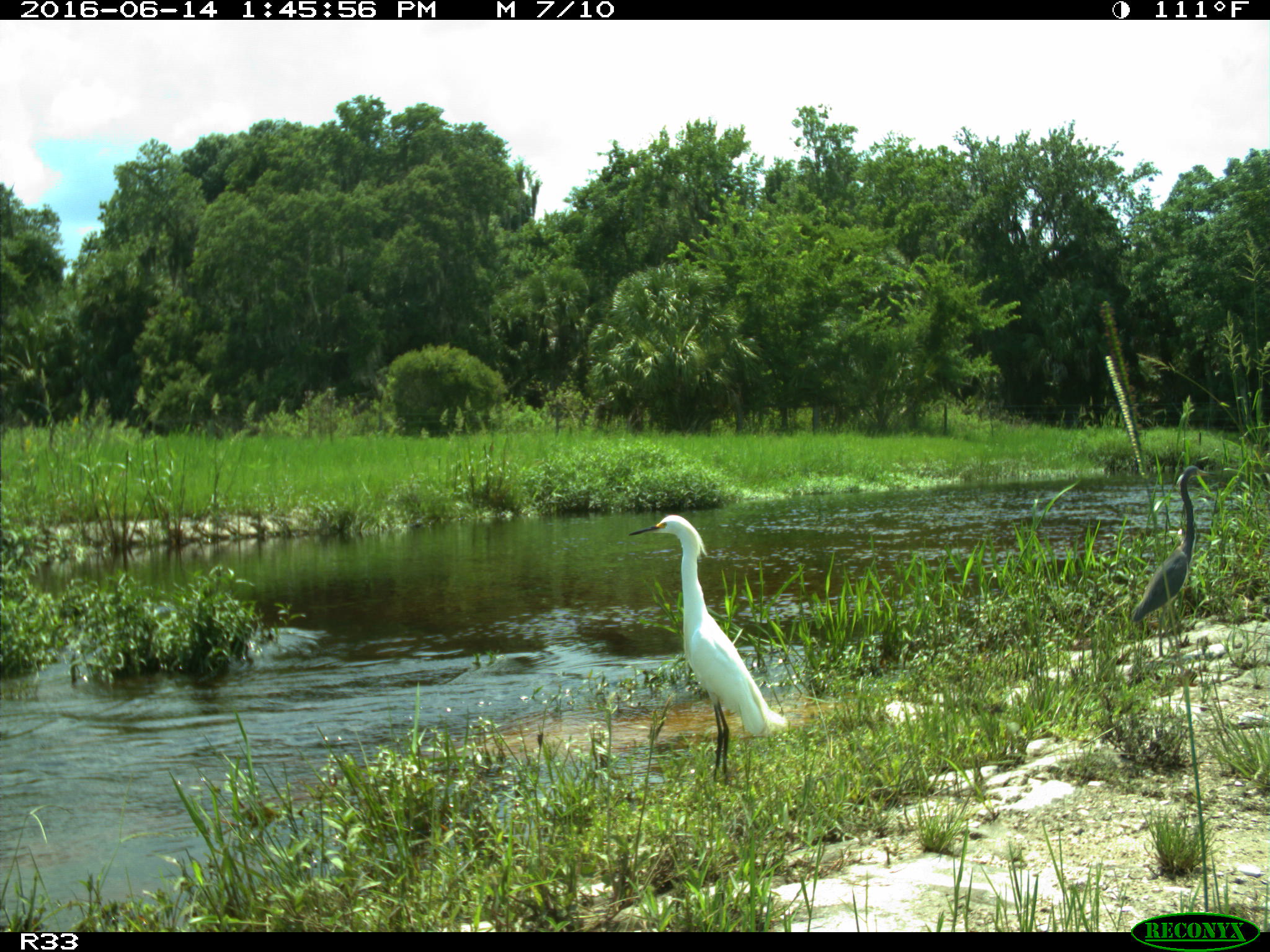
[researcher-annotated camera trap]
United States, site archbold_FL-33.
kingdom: Animalia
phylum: Chordata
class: Aves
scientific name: Aves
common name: birds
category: unidentified bird